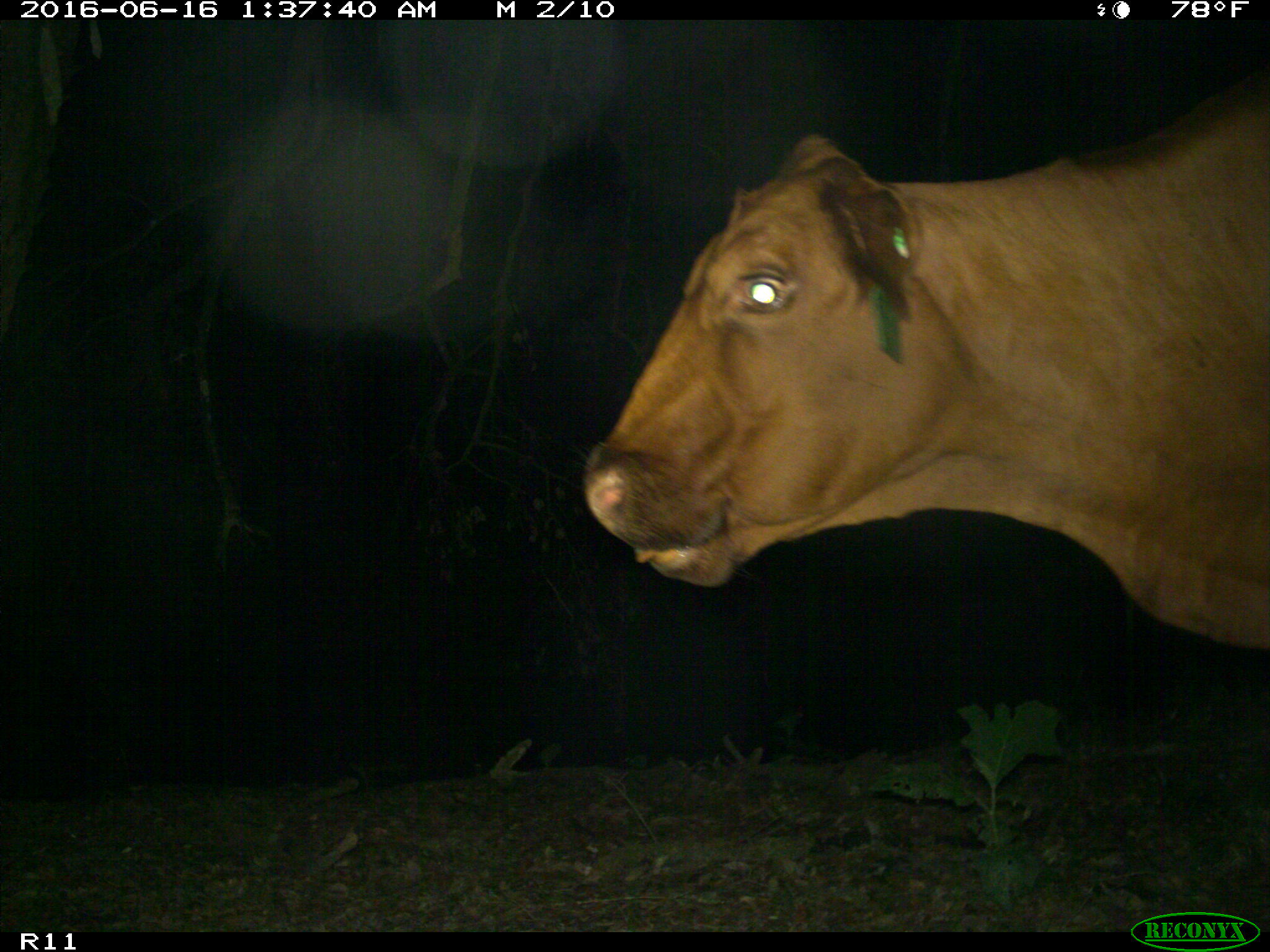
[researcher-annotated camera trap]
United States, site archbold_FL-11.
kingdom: Animalia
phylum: Chordata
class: Mammalia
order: Artiodactyla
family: Bovidae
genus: Bos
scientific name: Bos taurus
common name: domestic cow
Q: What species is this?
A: Bos taurus (domestic cow).